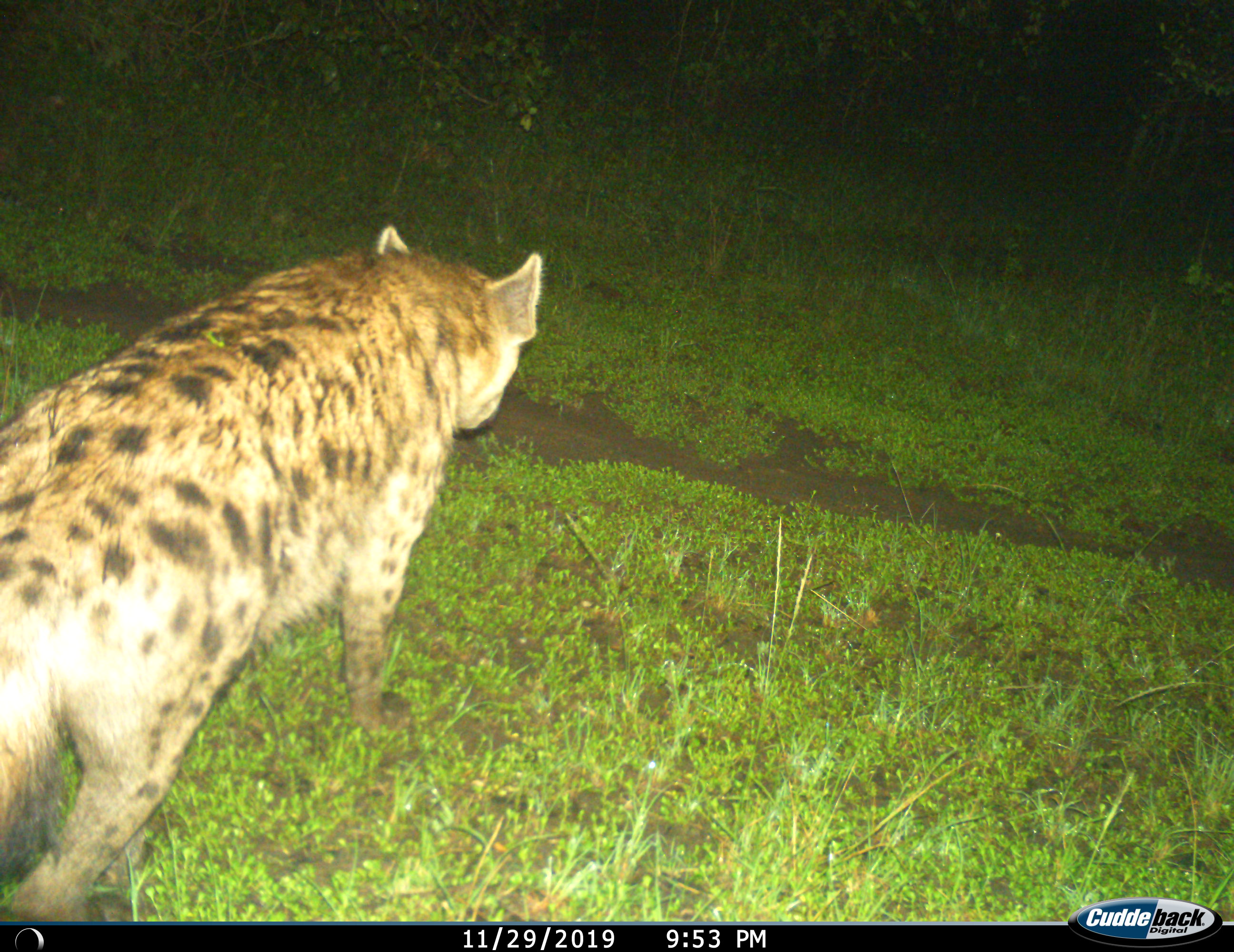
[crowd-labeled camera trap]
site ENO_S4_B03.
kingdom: Animalia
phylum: Chordata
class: Mammalia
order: Carnivora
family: Hyaenidae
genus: Crocuta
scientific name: Crocuta crocuta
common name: spotted hyena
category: hyenaspotted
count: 1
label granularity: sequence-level